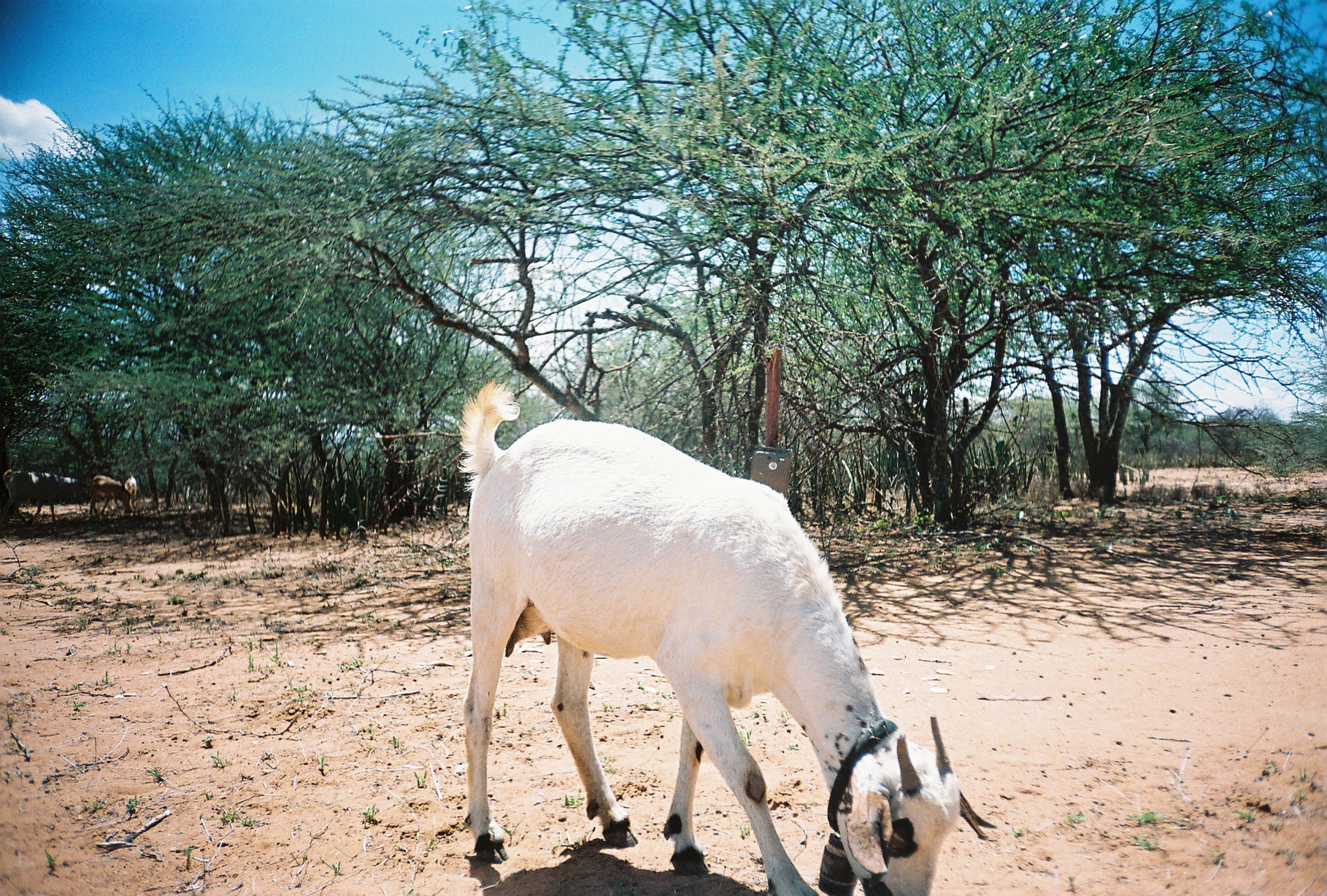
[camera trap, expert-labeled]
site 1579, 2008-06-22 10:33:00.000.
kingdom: Animalia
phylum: Chordata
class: Mammalia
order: Artiodactyla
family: Bovidae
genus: Capra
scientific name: Capra aegagrus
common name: wild goat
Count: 4.